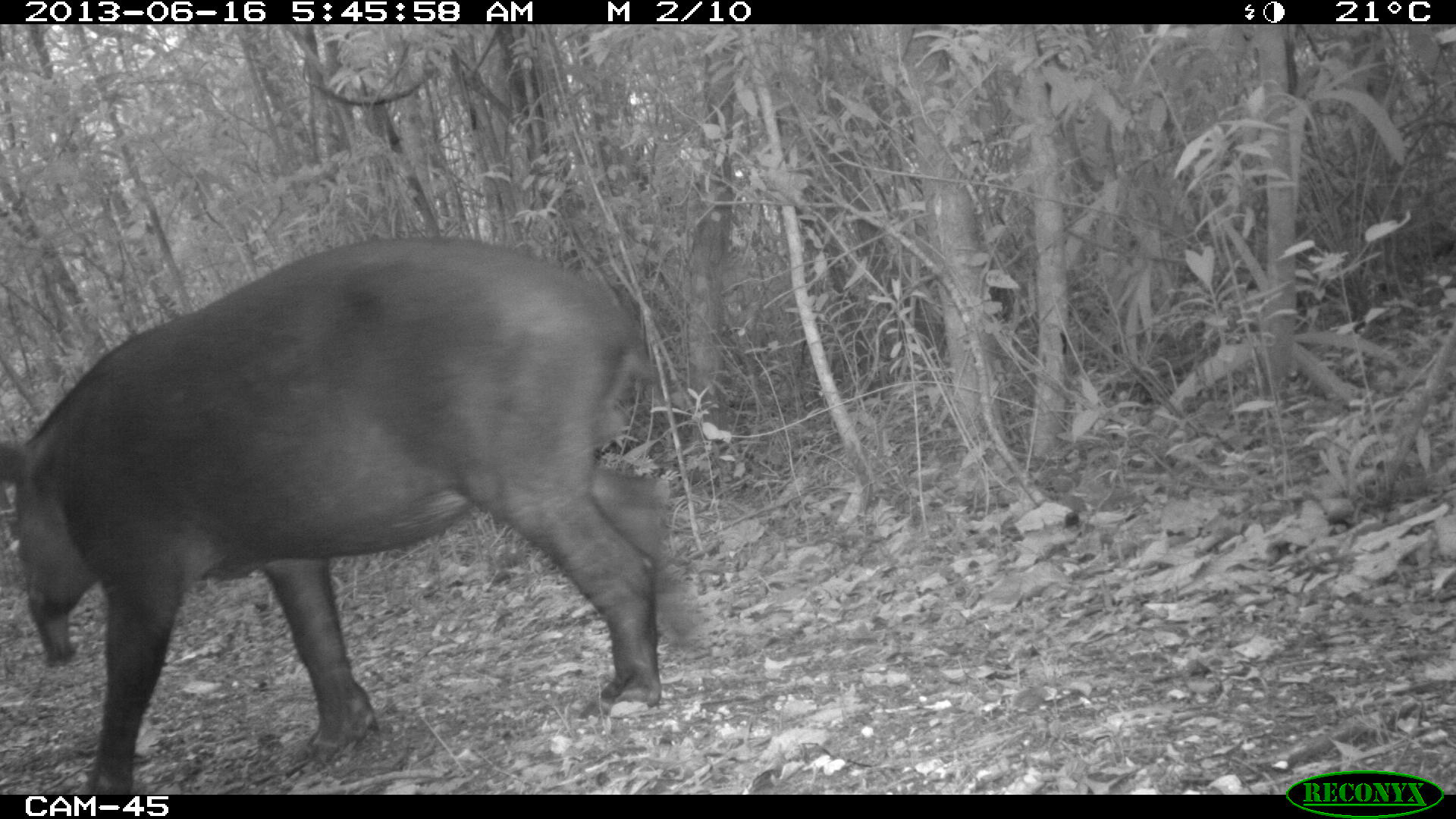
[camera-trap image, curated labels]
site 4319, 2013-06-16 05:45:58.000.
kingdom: Animalia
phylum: Chordata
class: Mammalia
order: Perissodactyla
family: Tapiridae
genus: Tapirus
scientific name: Tapirus bairdii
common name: baird's tapir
Tapirus bairdii (baird's tapir), count 1, sex male.